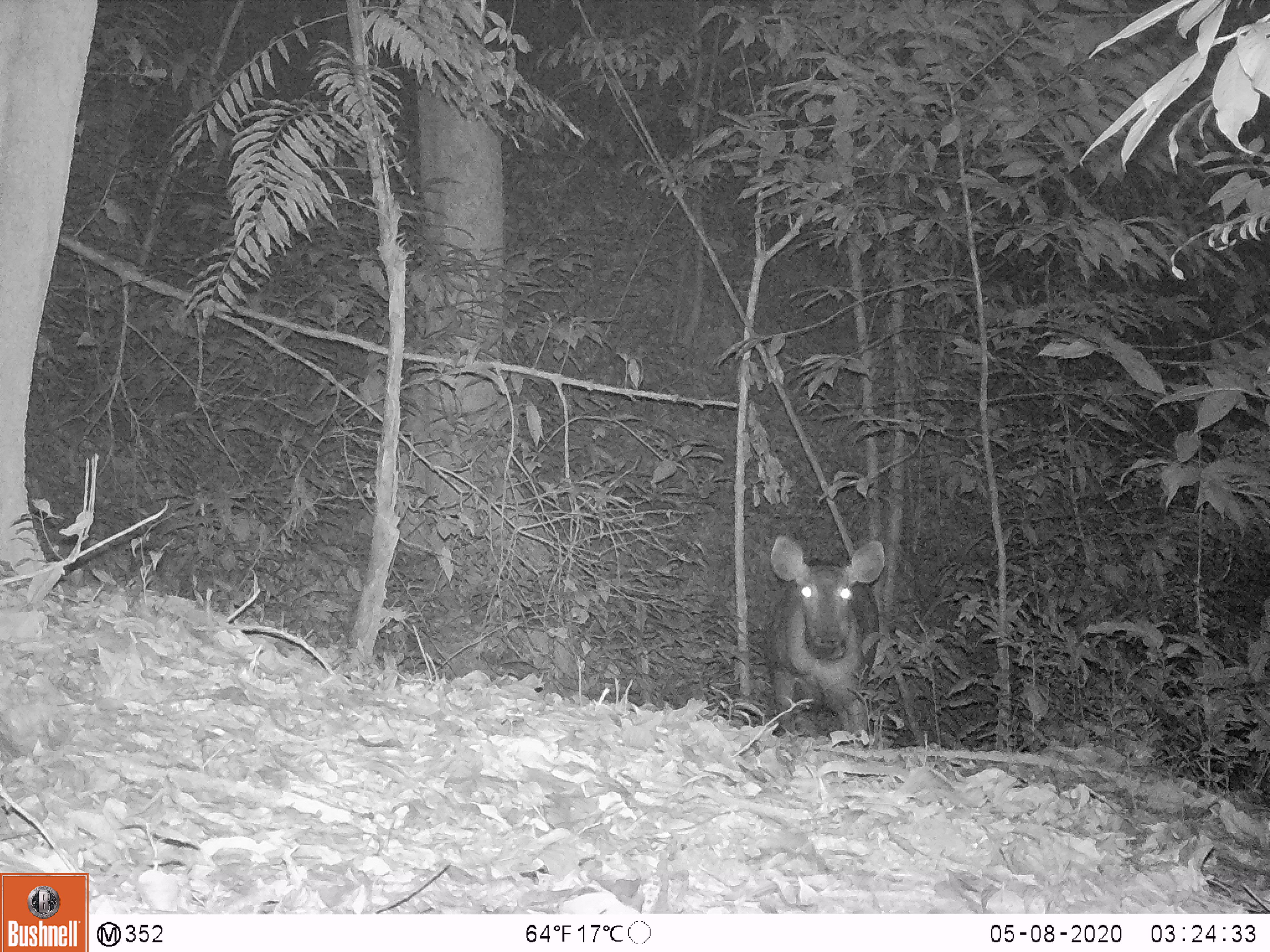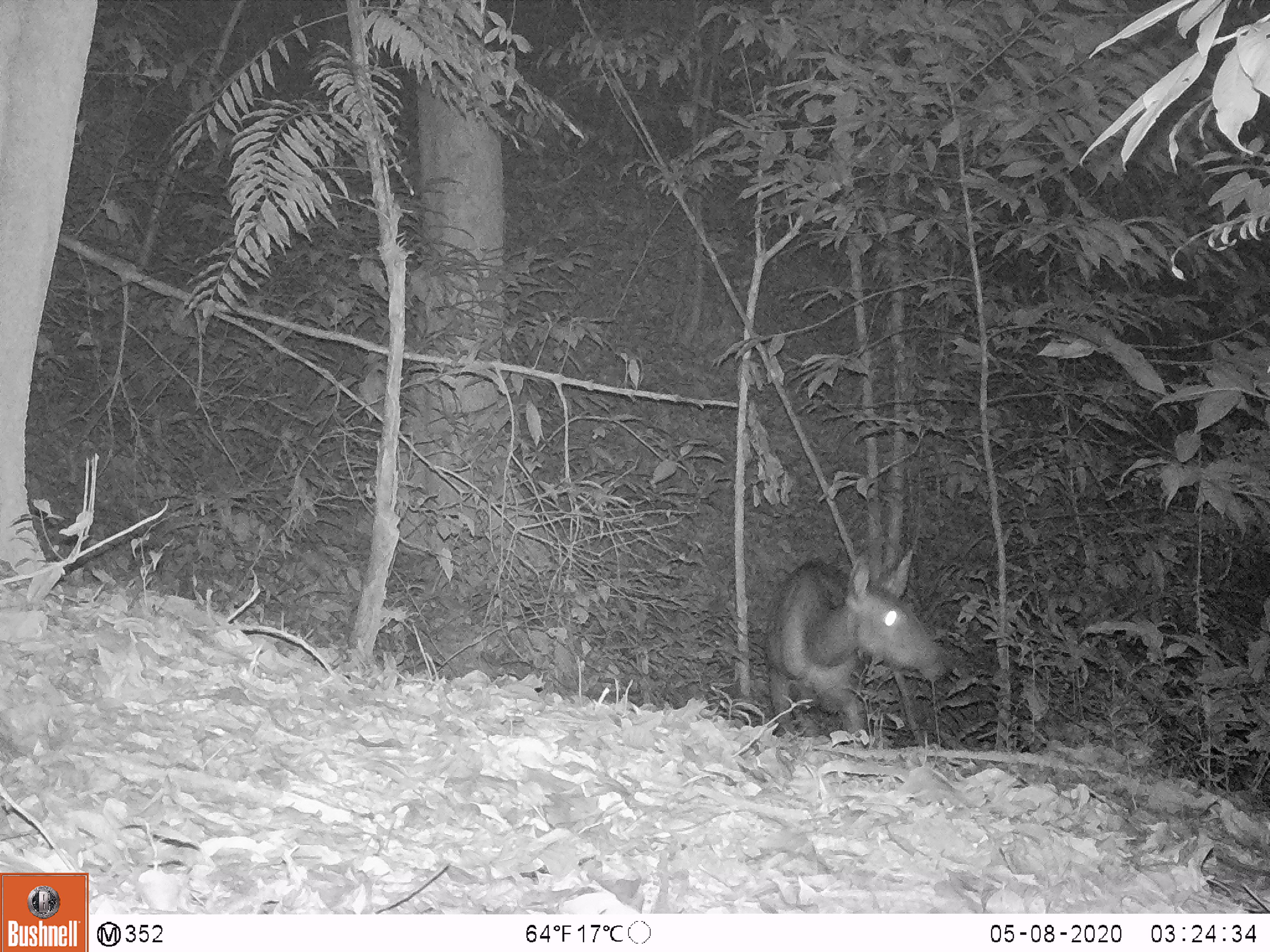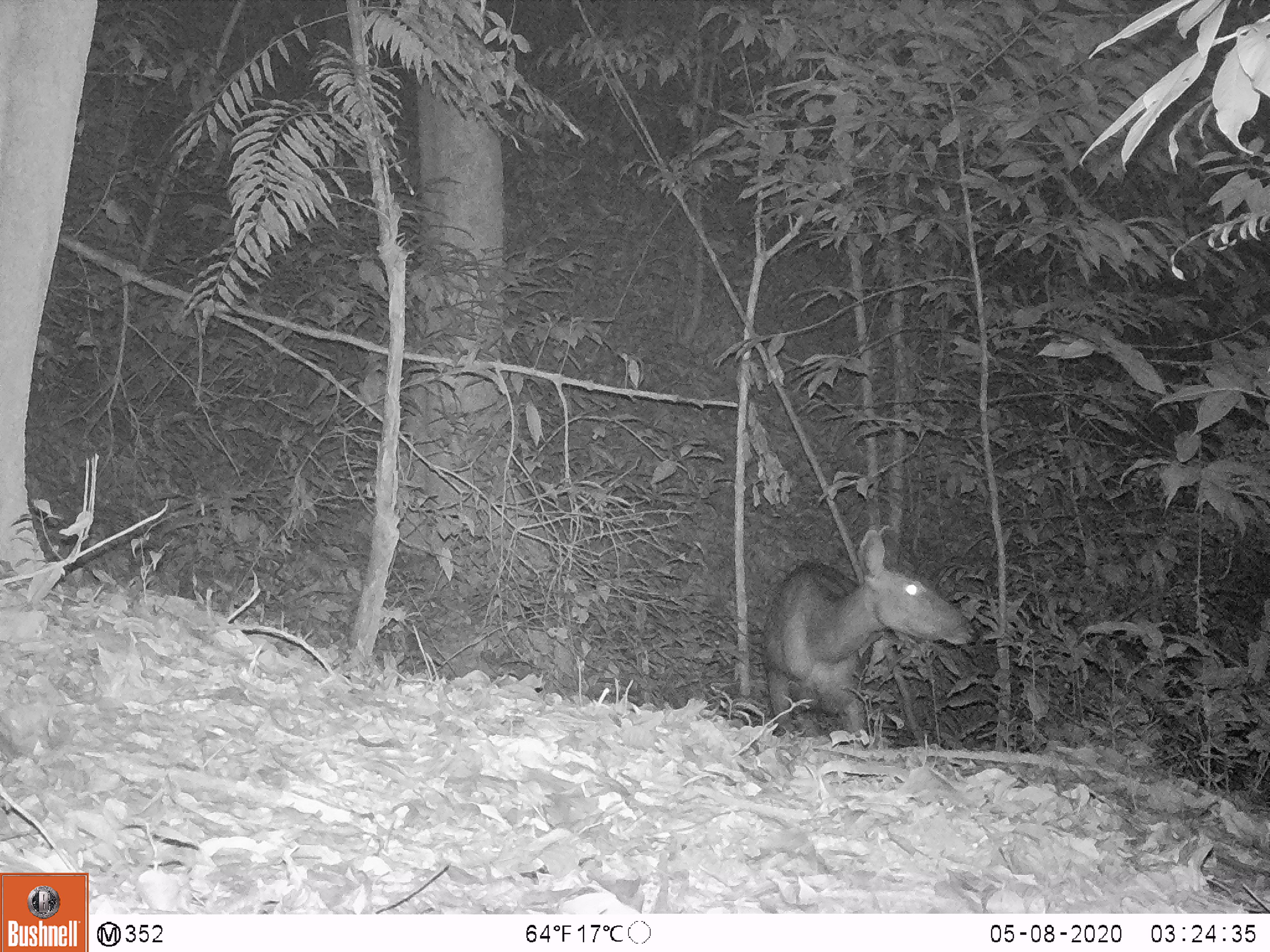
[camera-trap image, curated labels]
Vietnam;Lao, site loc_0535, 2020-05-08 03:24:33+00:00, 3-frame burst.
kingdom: Animalia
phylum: Chordata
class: Mammalia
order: Artiodactyla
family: Cervidae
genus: Rusa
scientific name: Rusa unicolor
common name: sambar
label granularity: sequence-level